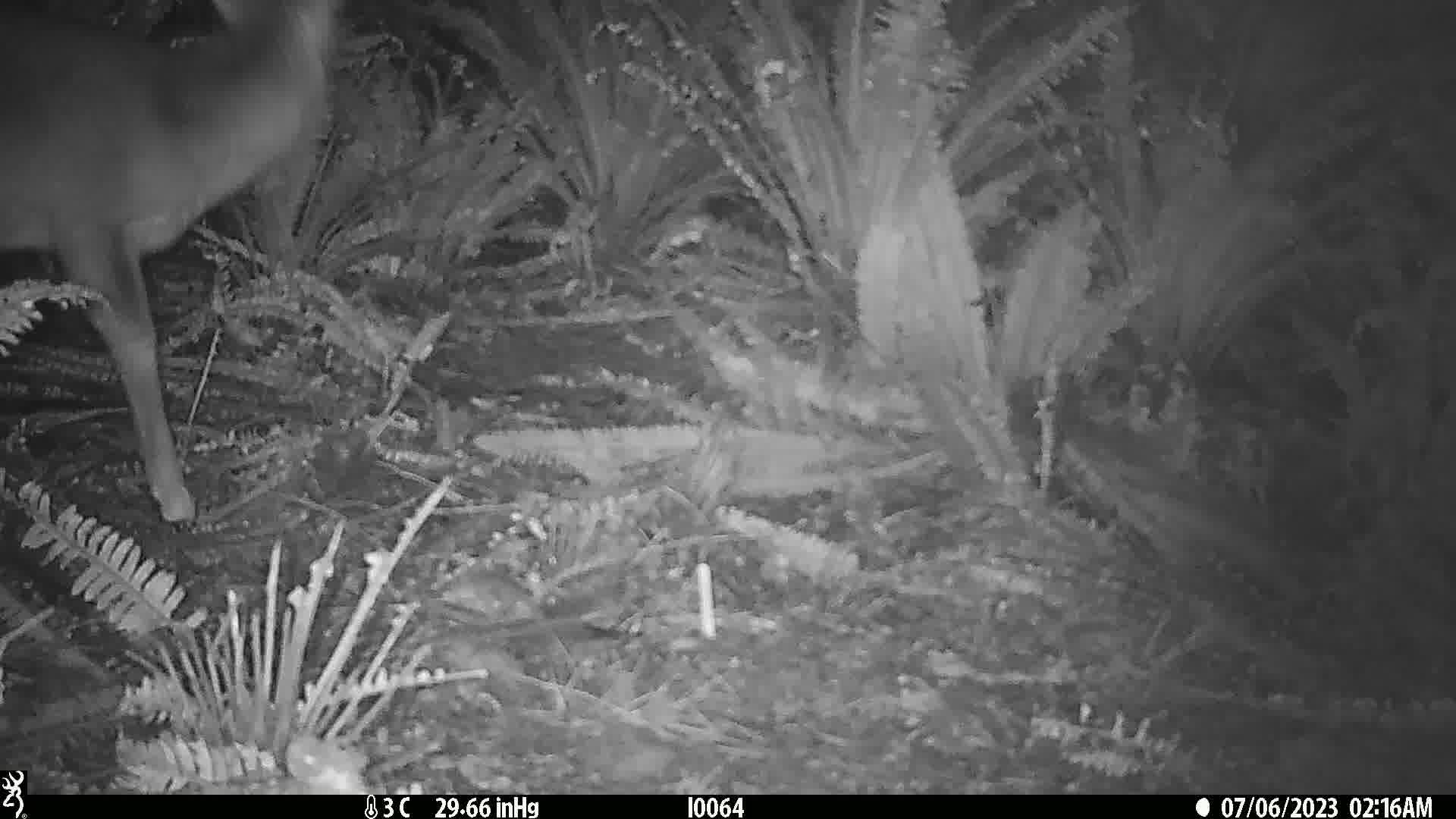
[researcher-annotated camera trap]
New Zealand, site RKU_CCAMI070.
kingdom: Animalia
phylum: Chordata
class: Mammalia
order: Artiodactyla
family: Cervidae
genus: Odocoileus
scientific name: Odocoileus virginianus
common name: white-tailed deer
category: white tailed deer